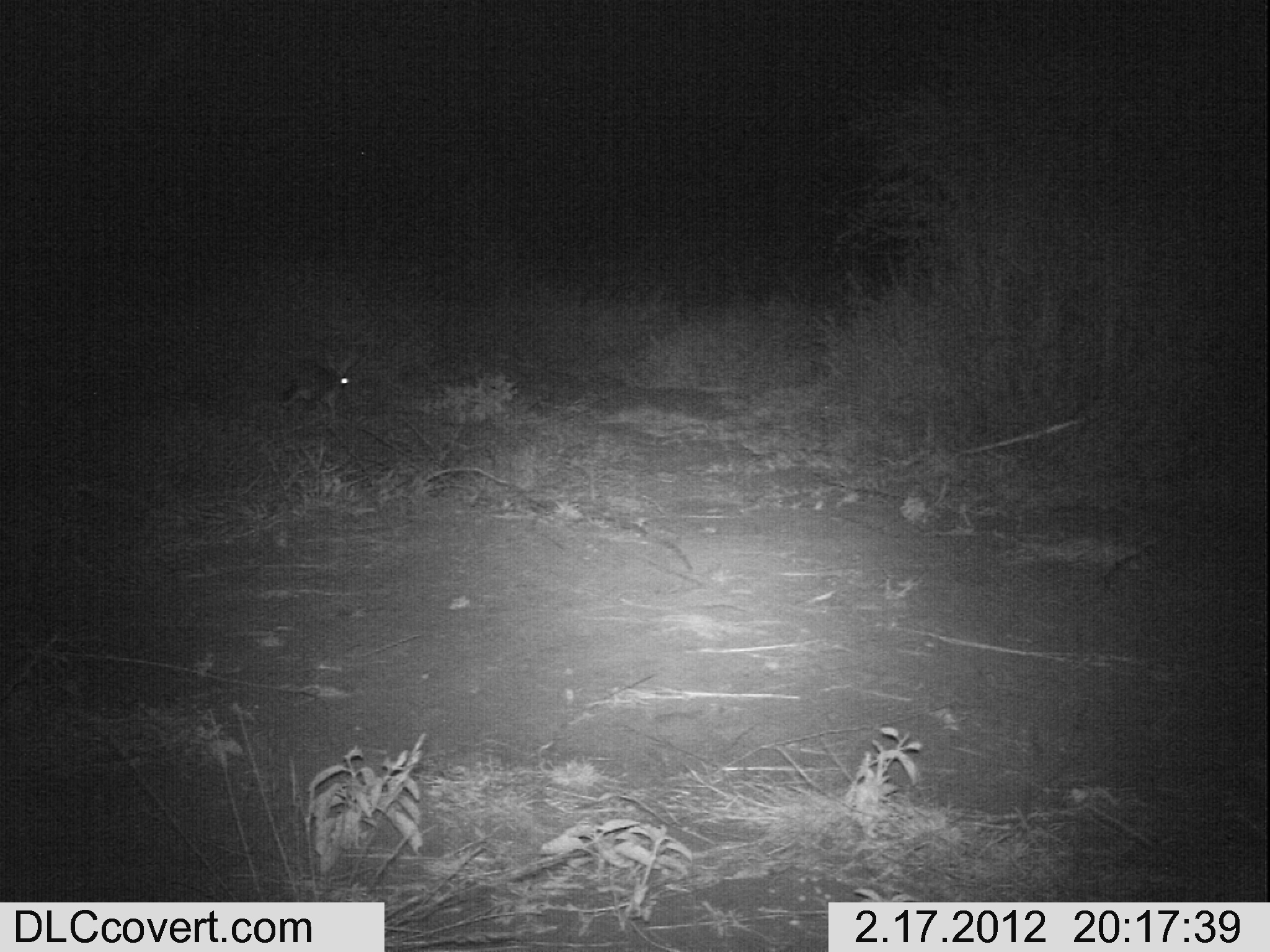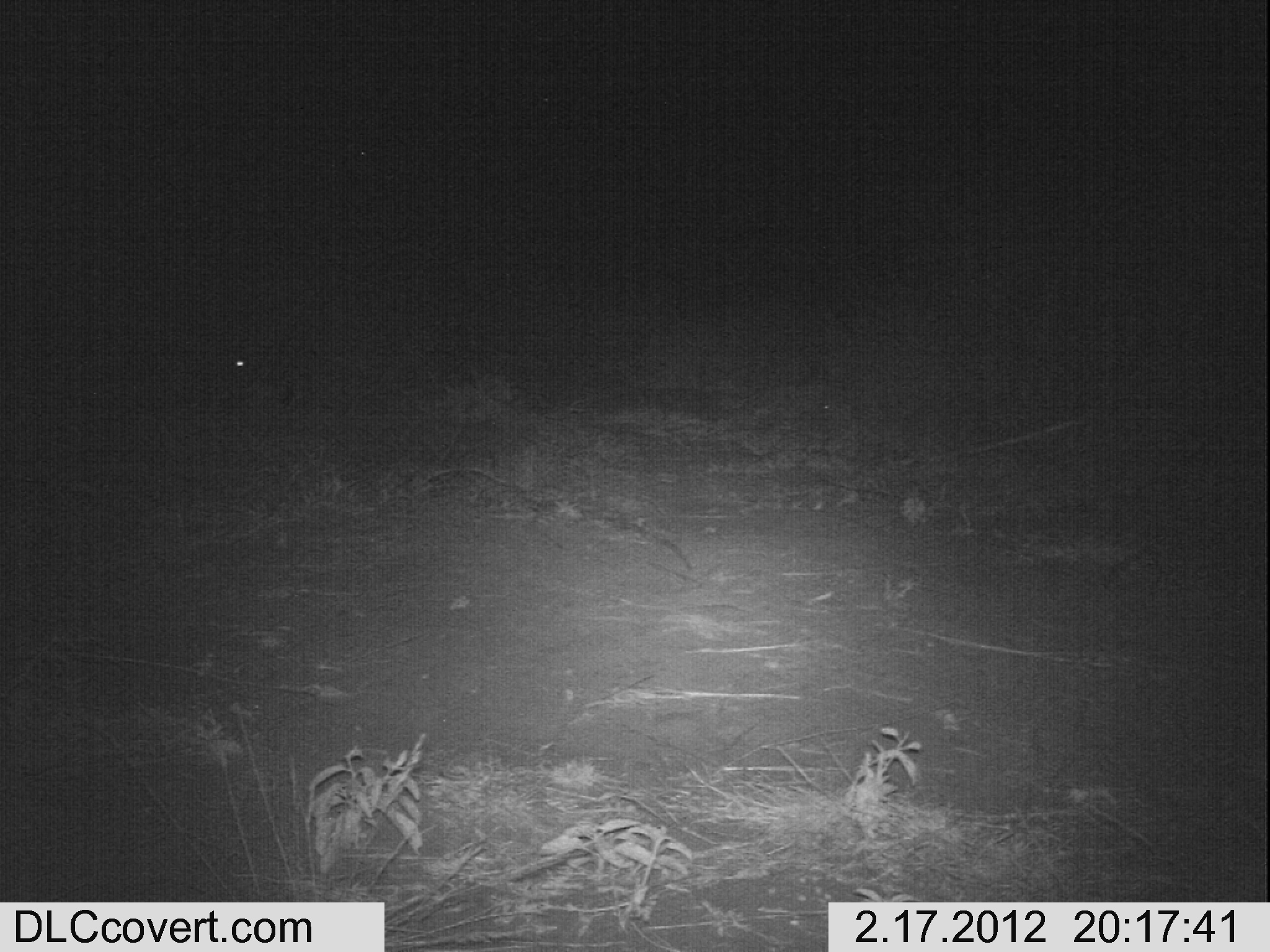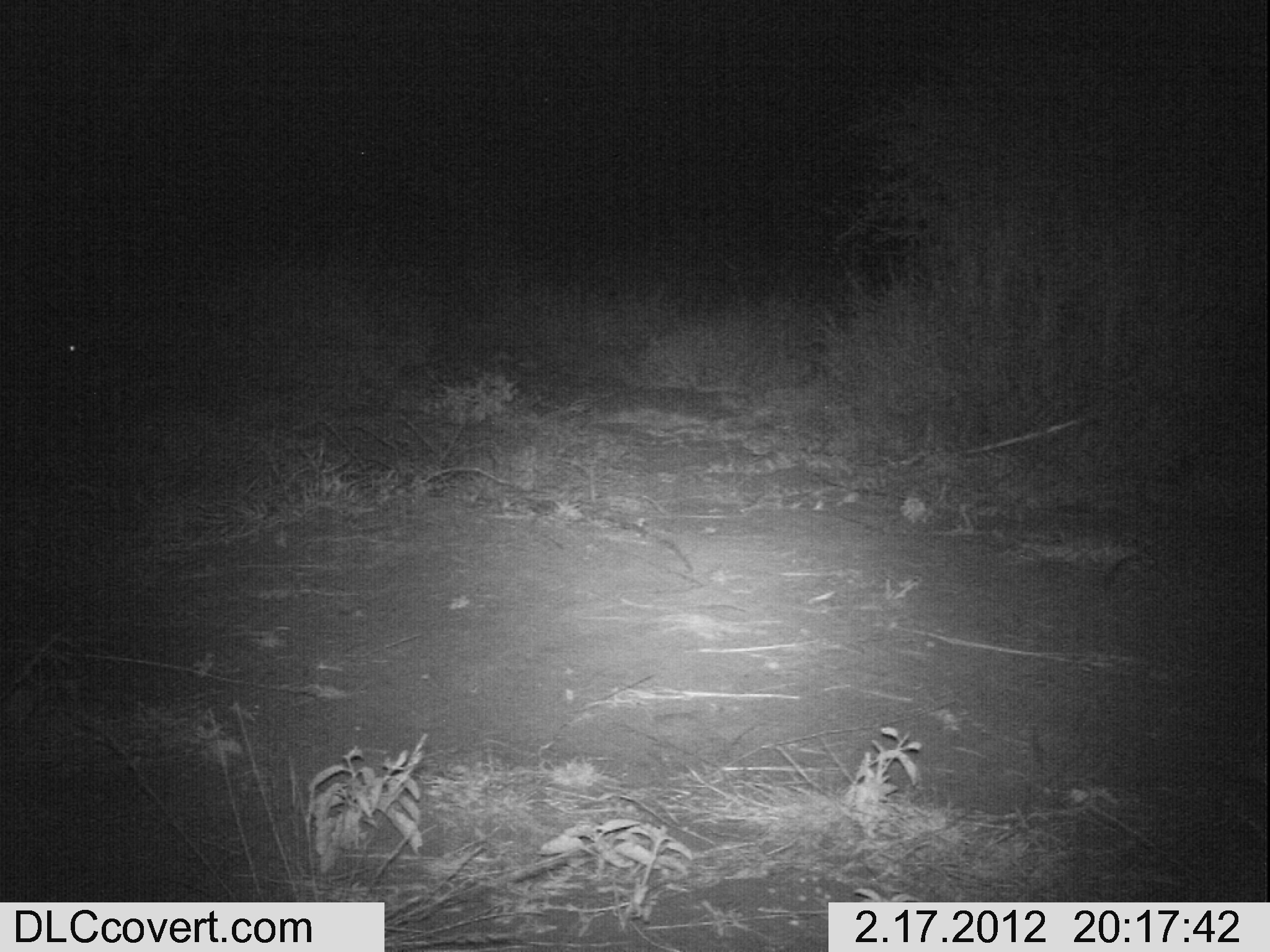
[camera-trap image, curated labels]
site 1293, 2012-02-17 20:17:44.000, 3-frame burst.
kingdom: Animalia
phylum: Chordata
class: Mammalia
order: Lagomorpha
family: Leporidae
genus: Lepus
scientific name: Lepus saxatilis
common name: scrub hare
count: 1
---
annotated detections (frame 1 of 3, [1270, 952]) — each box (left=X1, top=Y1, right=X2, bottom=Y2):
lepus saxatilis: (left=273, top=341, right=369, bottom=426)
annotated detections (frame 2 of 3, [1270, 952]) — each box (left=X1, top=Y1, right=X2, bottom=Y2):
lepus saxatilis: (left=209, top=337, right=287, bottom=421)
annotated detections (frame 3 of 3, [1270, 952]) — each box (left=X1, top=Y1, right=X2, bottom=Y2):
lepus saxatilis: (left=44, top=322, right=126, bottom=443)